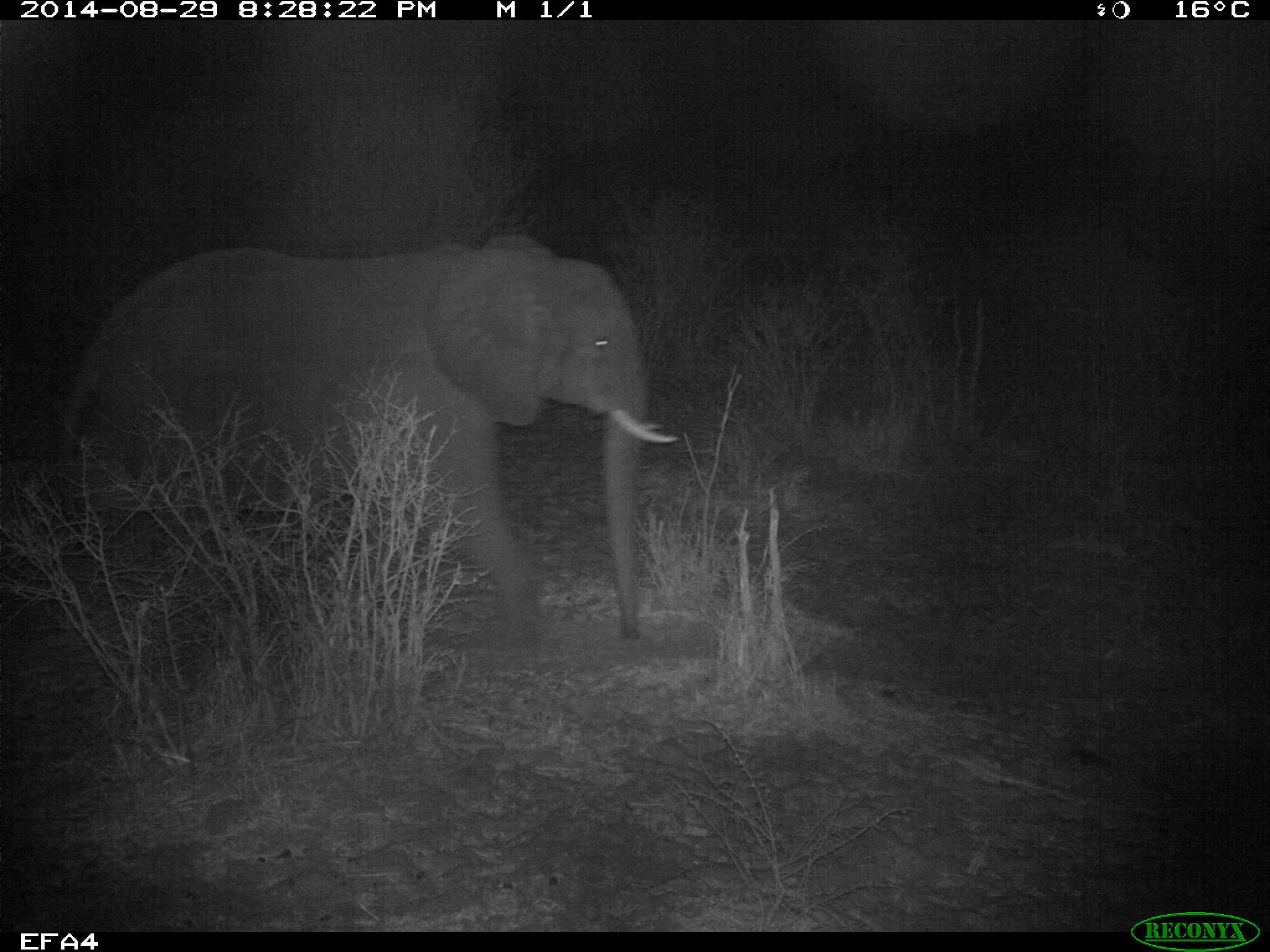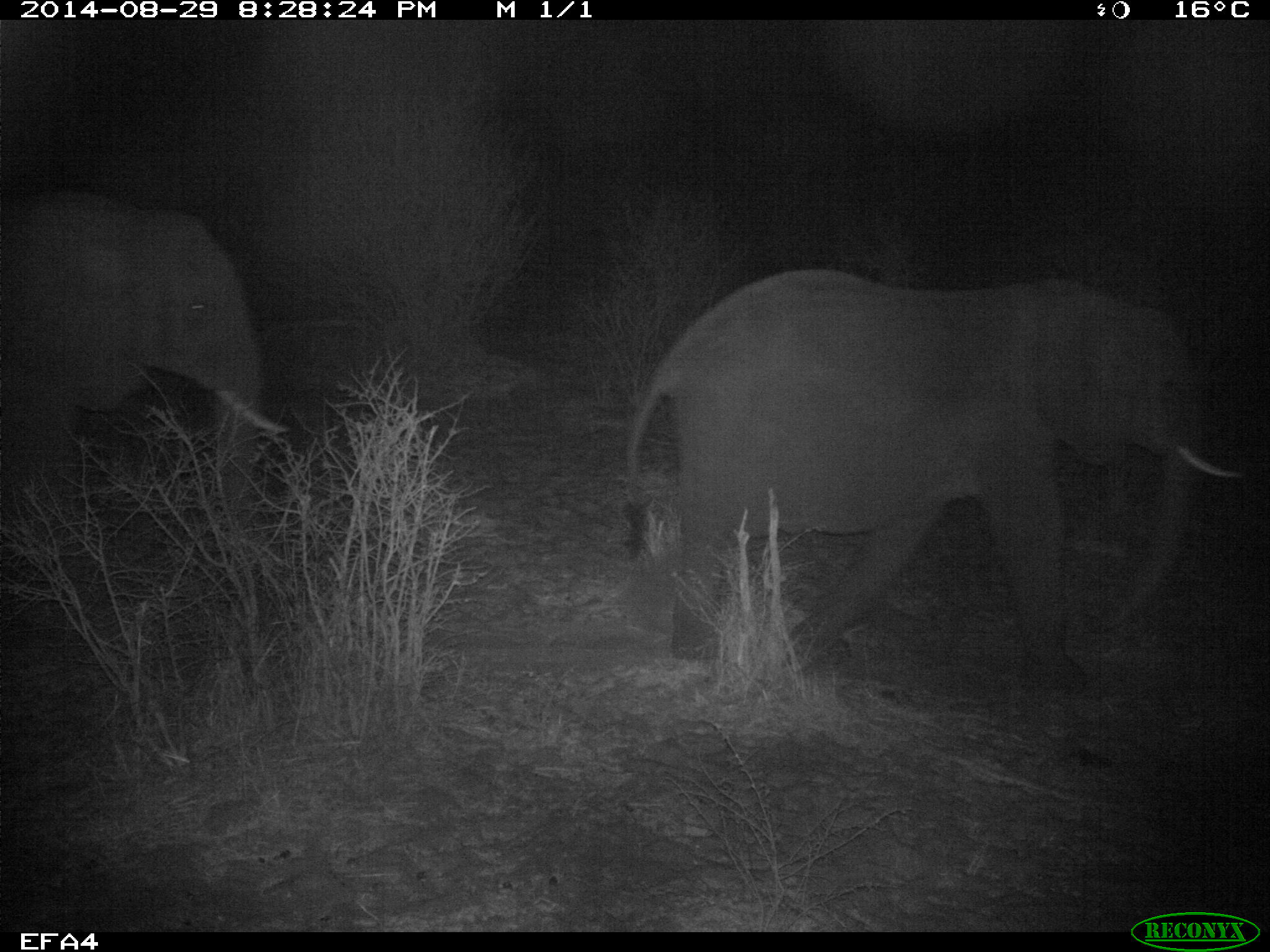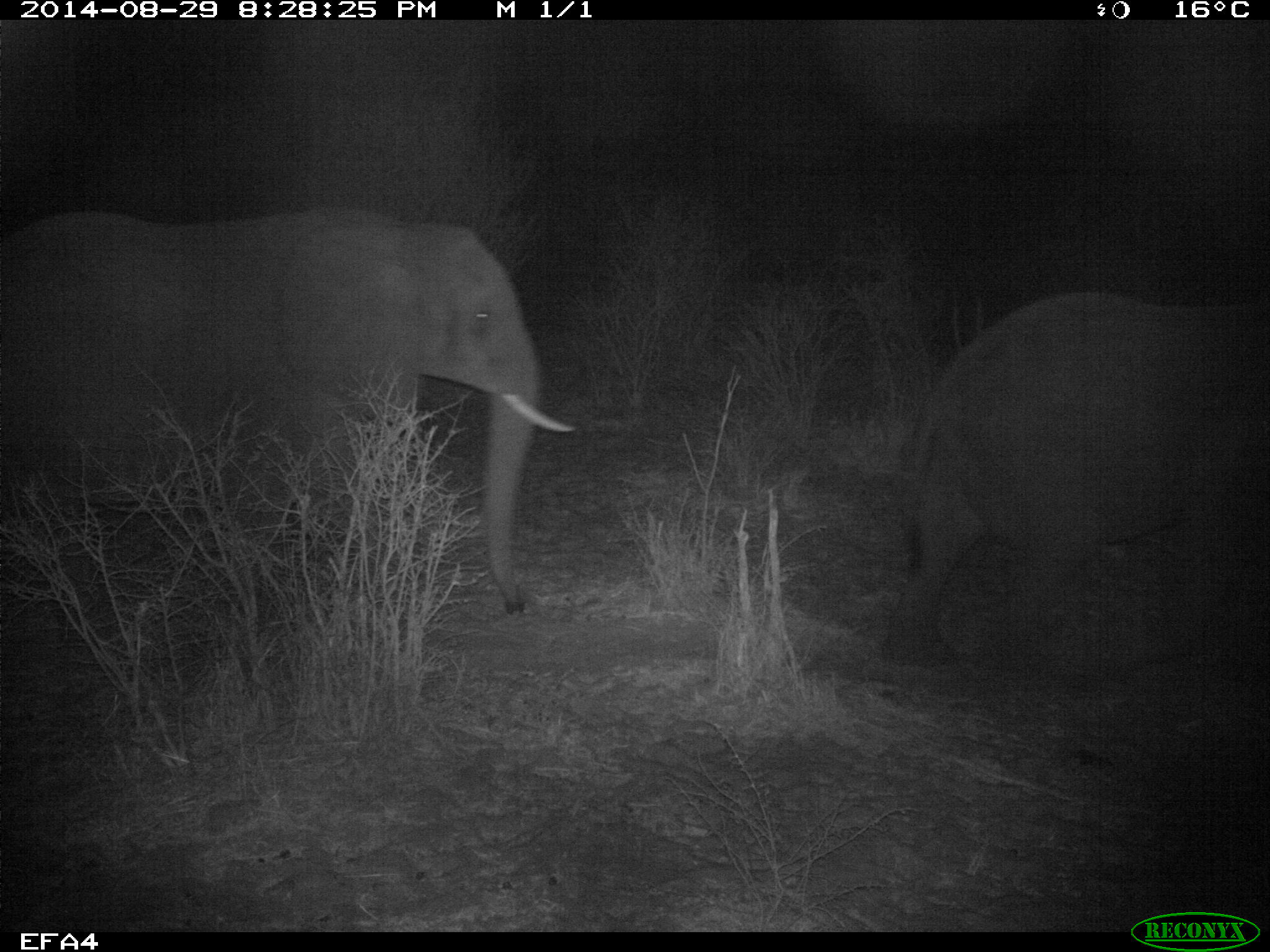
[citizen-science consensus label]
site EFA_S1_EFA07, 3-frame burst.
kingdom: Animalia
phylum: Chordata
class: Mammalia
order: Proboscidea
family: Elephantidae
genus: Loxodonta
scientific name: Loxodonta africana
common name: african bush elephant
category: elephant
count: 2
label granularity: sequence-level